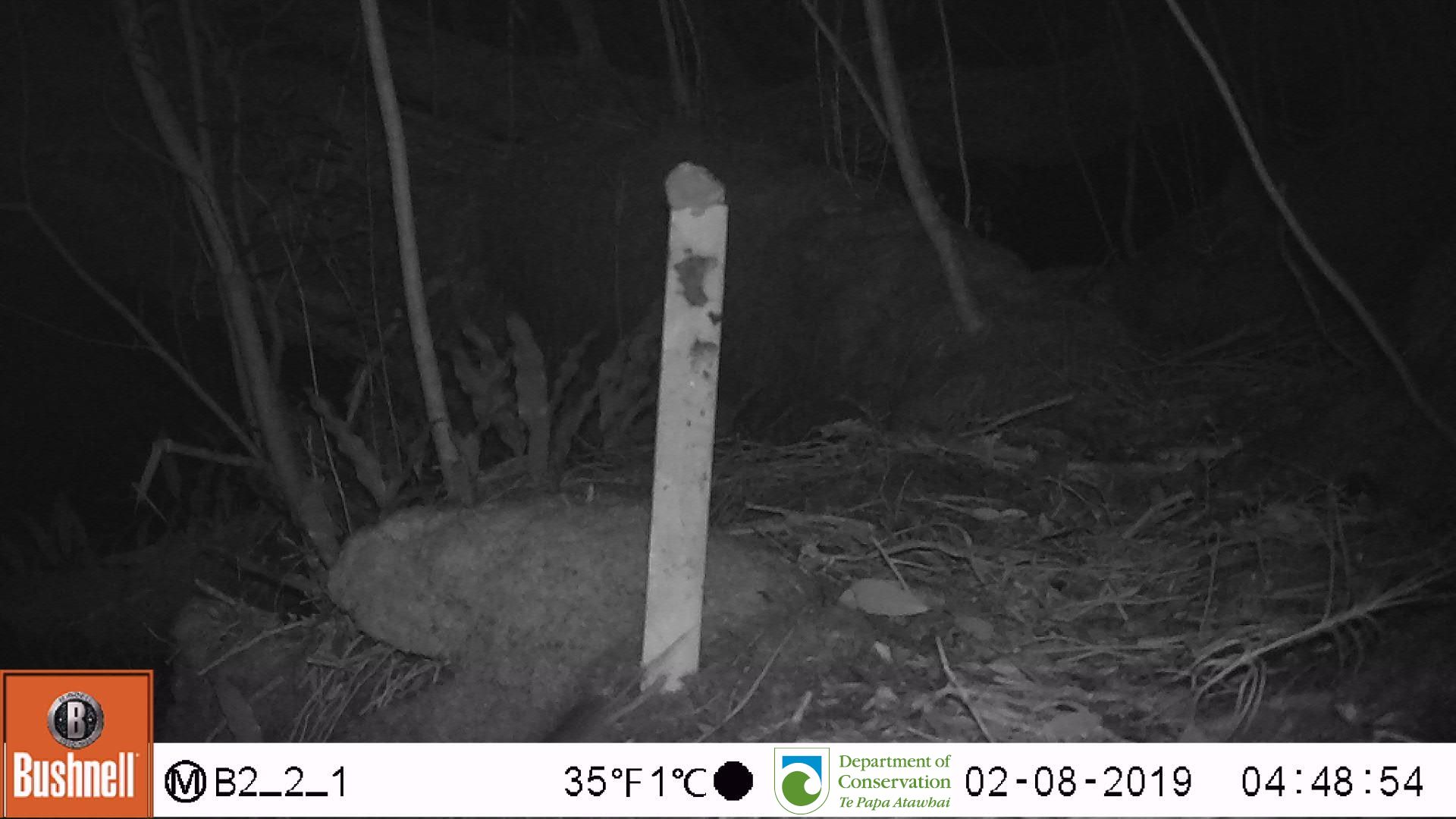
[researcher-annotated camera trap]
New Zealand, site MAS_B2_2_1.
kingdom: Animalia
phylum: Chordata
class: Mammalia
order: Rodentia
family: Muridae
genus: Mus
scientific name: Mus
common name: mouse